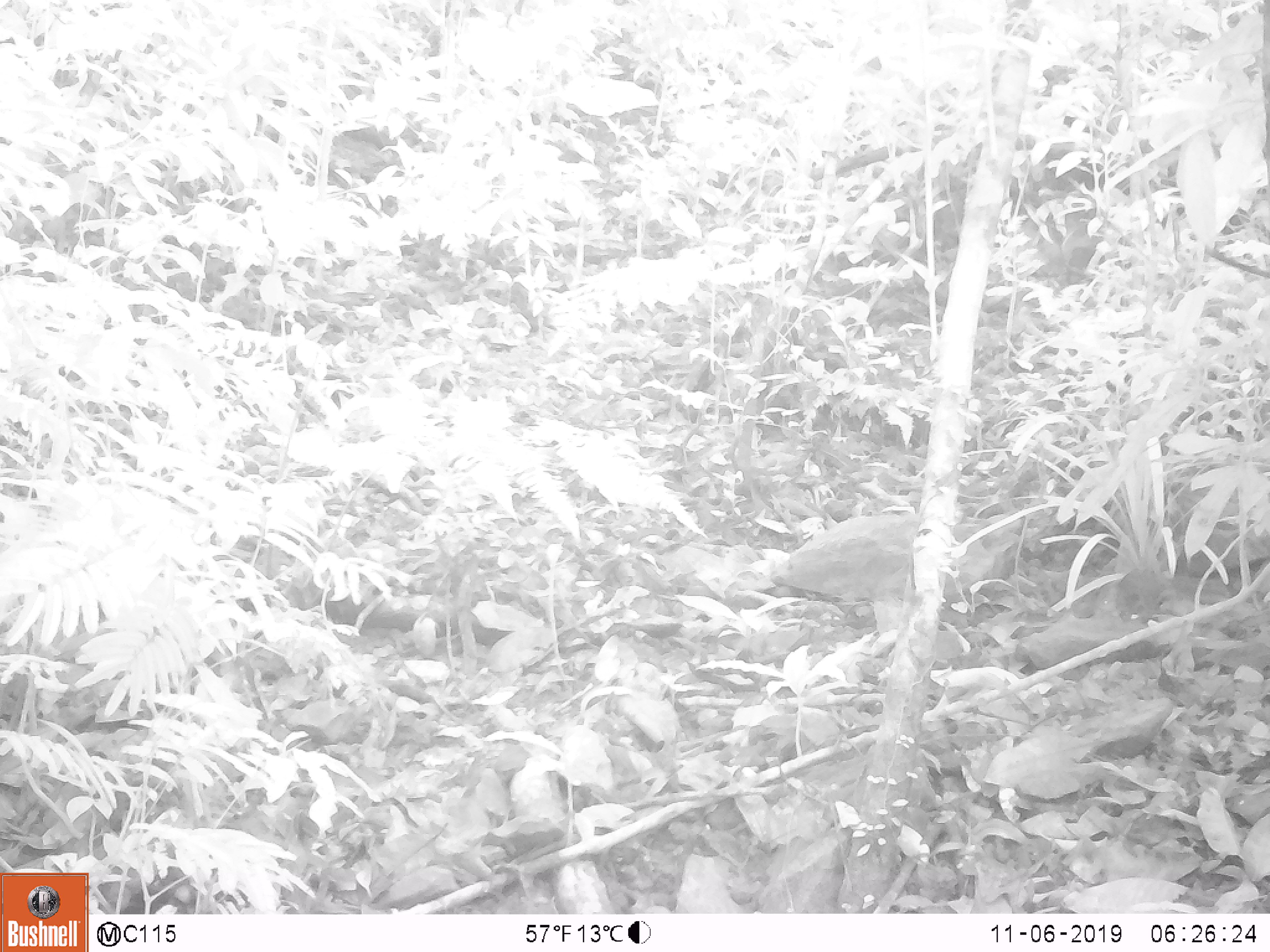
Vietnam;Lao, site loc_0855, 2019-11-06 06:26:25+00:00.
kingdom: Animalia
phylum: Chordata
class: Mammalia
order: Scandentia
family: Tupaiidae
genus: Tupaia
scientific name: Tupaia belangeri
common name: northern treeshrew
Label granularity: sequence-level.